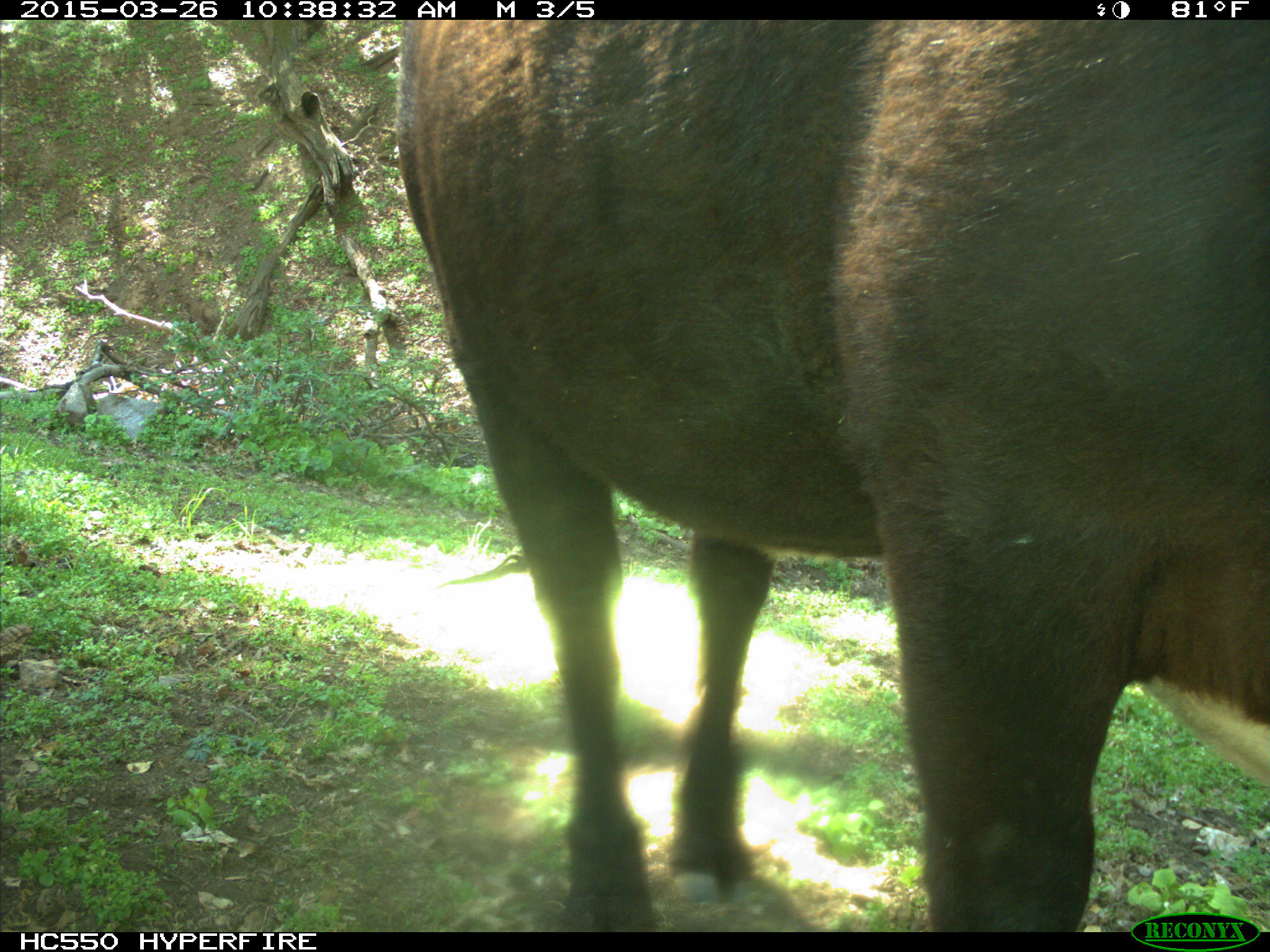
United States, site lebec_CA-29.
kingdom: Animalia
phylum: Chordata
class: Mammalia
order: Artiodactyla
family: Bovidae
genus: Bos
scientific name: Bos taurus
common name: domestic cow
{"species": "Bos taurus (domestic cow)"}